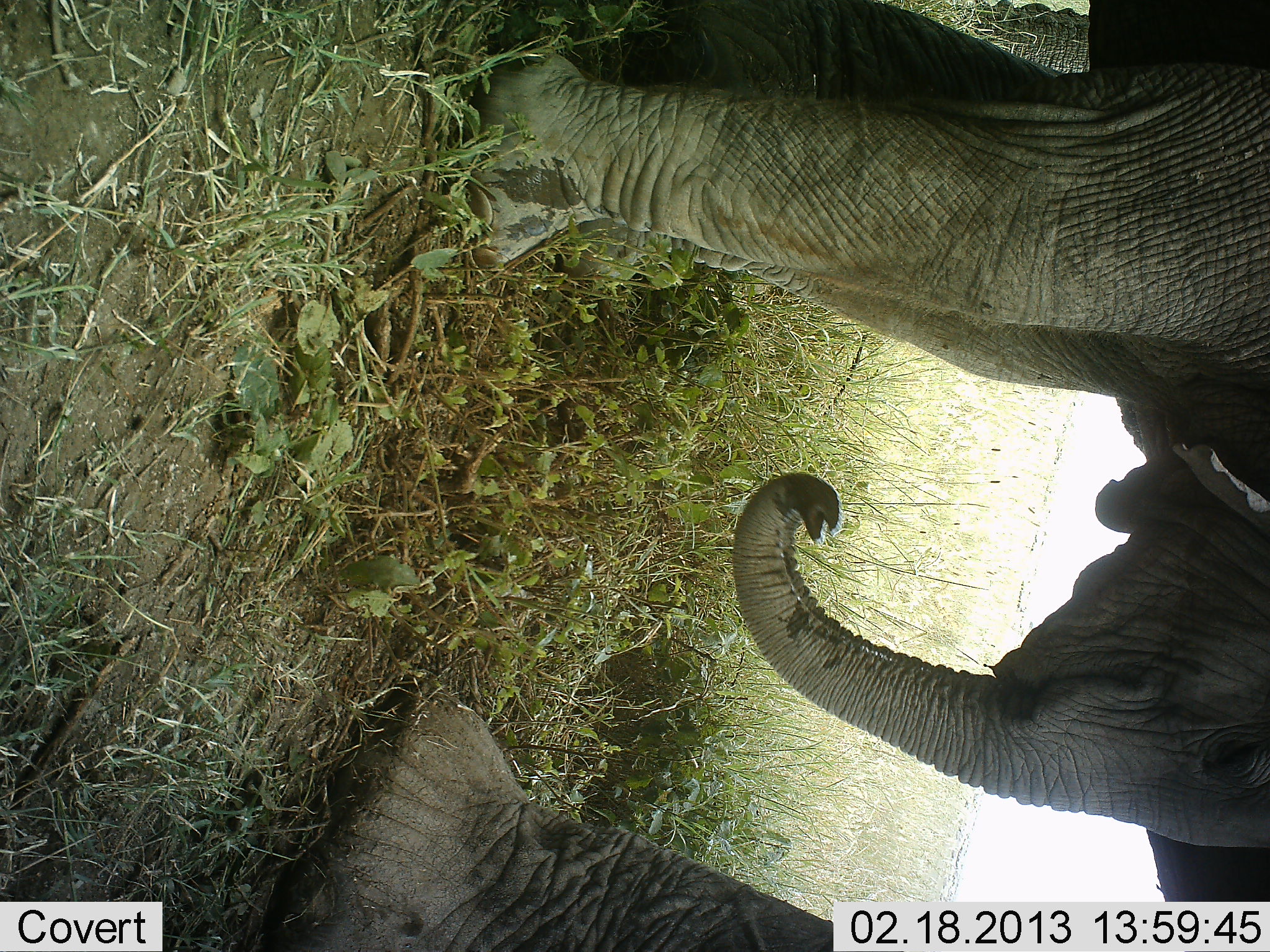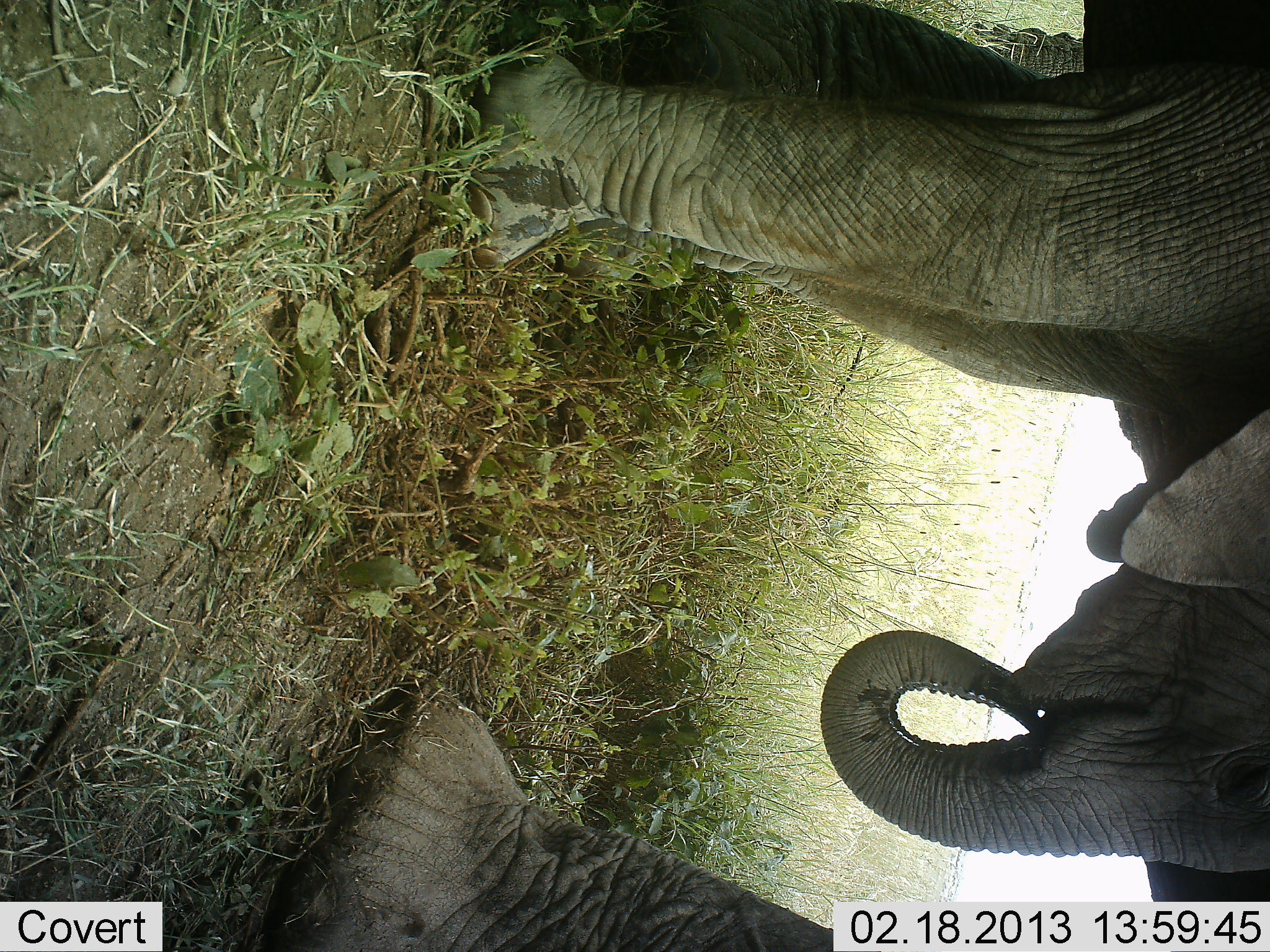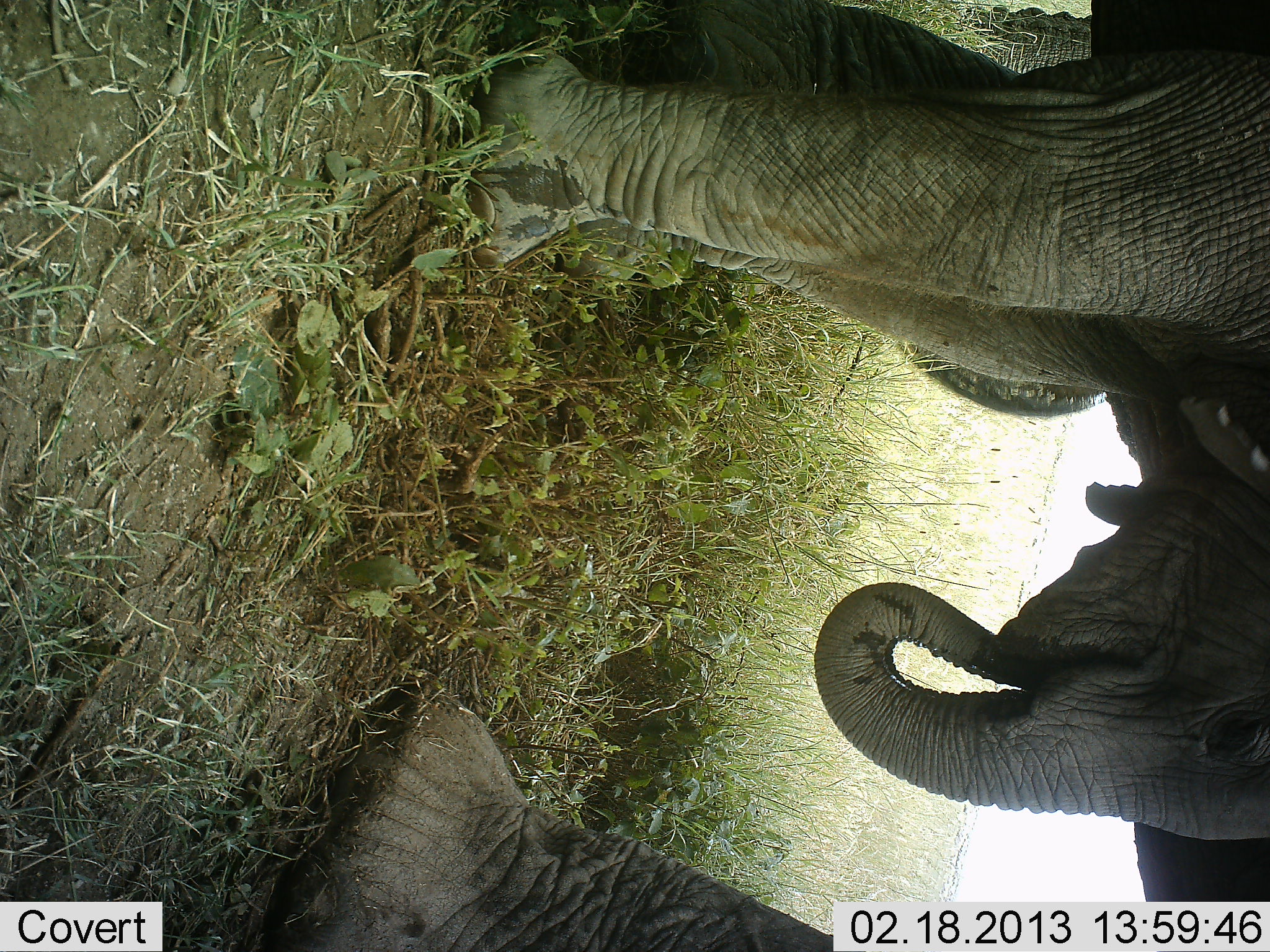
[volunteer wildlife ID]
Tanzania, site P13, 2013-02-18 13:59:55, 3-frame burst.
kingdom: Animalia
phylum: Chordata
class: Mammalia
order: Proboscidea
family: Elephantidae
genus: Loxodonta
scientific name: Loxodonta africana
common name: african bush elephant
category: elephant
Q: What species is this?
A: Elephant (african bush elephant) (Loxodonta africana).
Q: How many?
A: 2.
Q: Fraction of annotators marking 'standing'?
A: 82%.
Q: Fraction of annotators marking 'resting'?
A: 0%.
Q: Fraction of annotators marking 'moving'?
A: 18%.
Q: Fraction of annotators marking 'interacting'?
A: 0%.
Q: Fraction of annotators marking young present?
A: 68%.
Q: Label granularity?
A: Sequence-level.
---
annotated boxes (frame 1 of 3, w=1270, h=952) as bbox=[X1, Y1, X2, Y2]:
animal: bbox=[259, 0, 1270, 951]; bbox=[466, 1, 1270, 853]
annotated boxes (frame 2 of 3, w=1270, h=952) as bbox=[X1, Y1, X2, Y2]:
animal: bbox=[258, 0, 1270, 952]; bbox=[461, 1, 1270, 881]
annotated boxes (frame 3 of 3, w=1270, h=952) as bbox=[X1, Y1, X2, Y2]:
animal: bbox=[258, 0, 1270, 952]; bbox=[461, 1, 1270, 881]